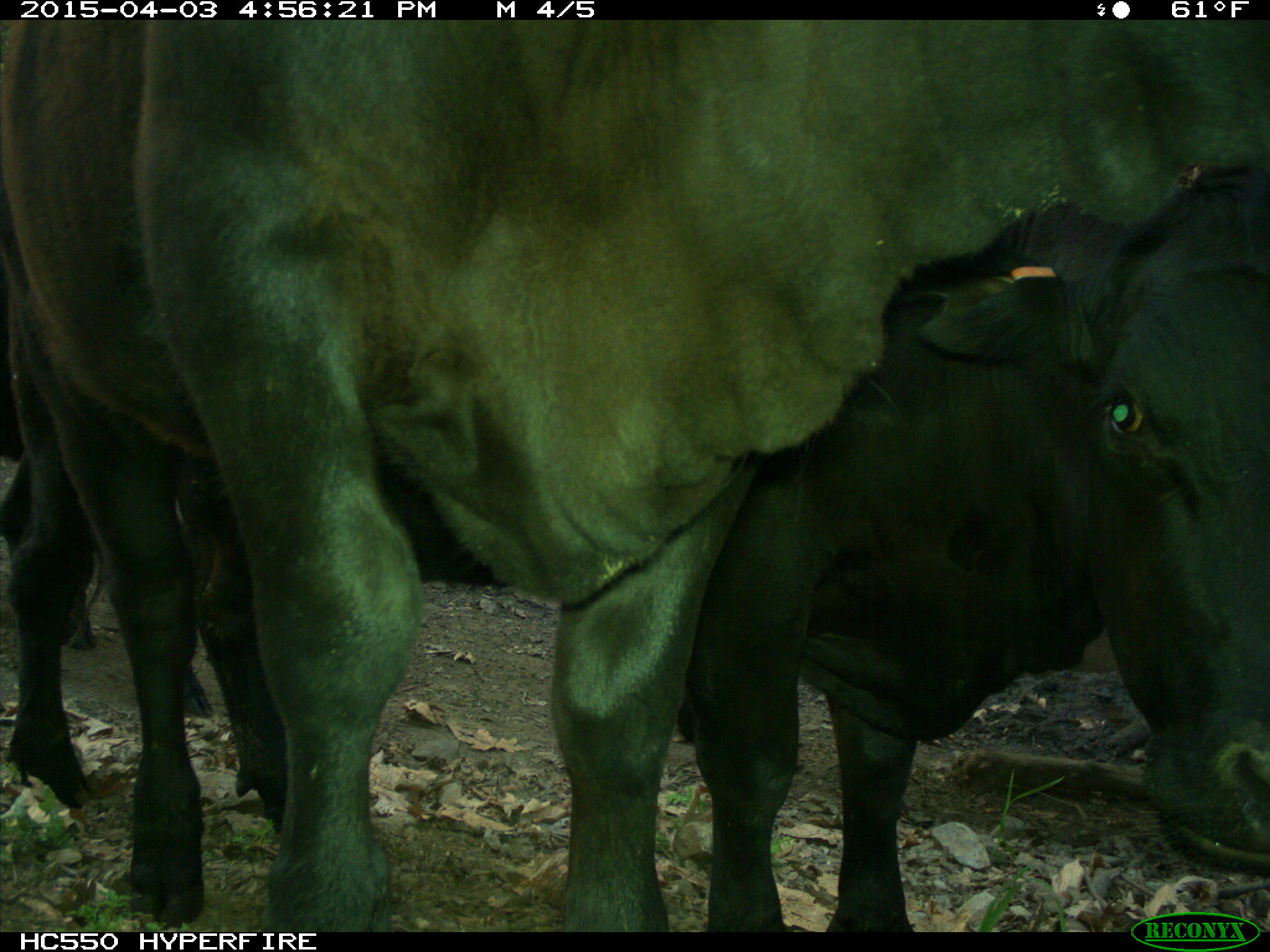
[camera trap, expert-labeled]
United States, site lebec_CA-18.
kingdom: Animalia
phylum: Chordata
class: Mammalia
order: Artiodactyla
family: Bovidae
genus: Bos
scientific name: Bos taurus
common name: domestic cow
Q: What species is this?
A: Bos taurus (domestic cow).